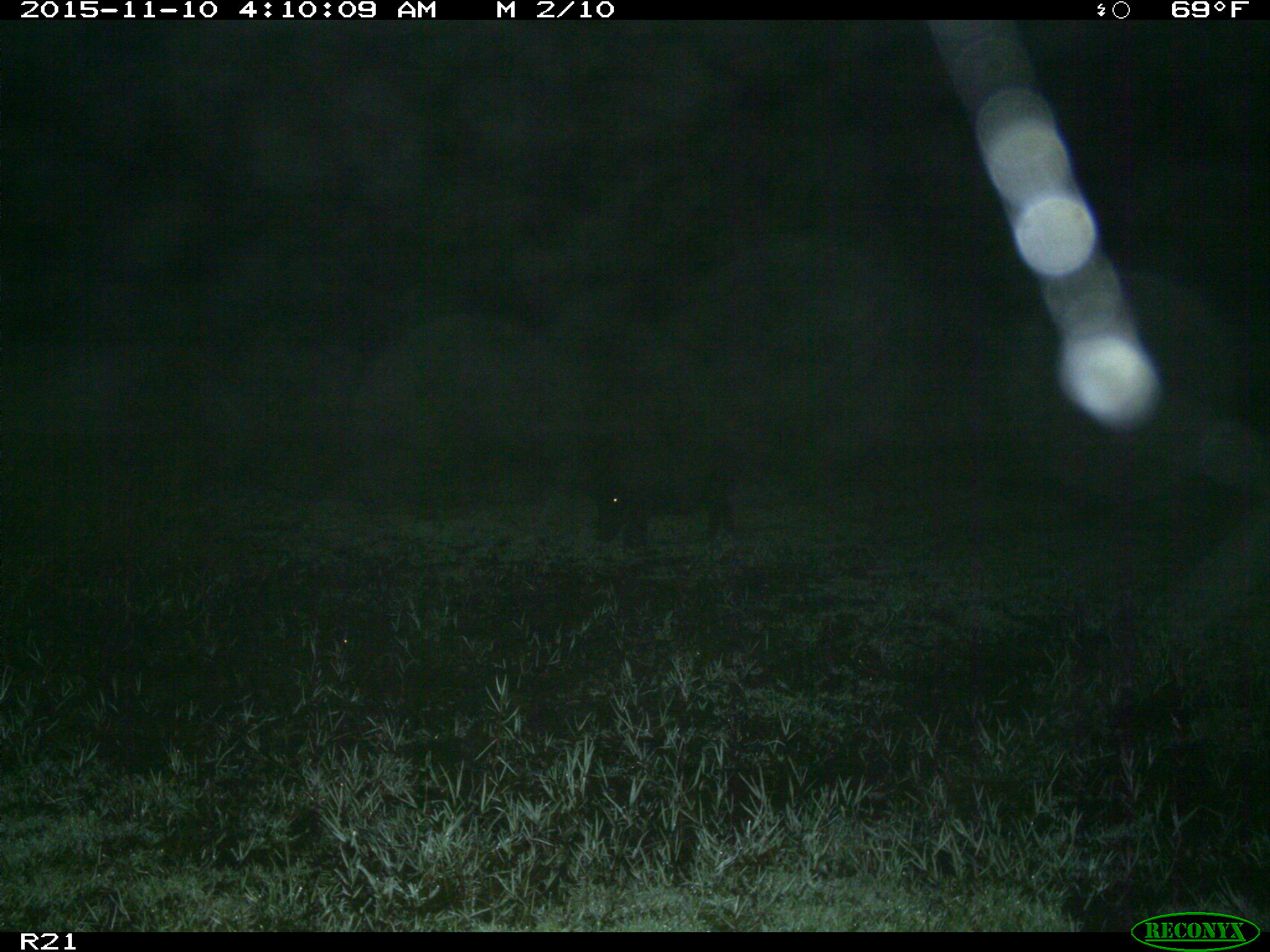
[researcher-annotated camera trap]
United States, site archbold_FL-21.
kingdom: Animalia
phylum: Chordata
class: Mammalia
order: Artiodactyla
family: Suidae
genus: Sus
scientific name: Sus scrofa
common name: wild boar